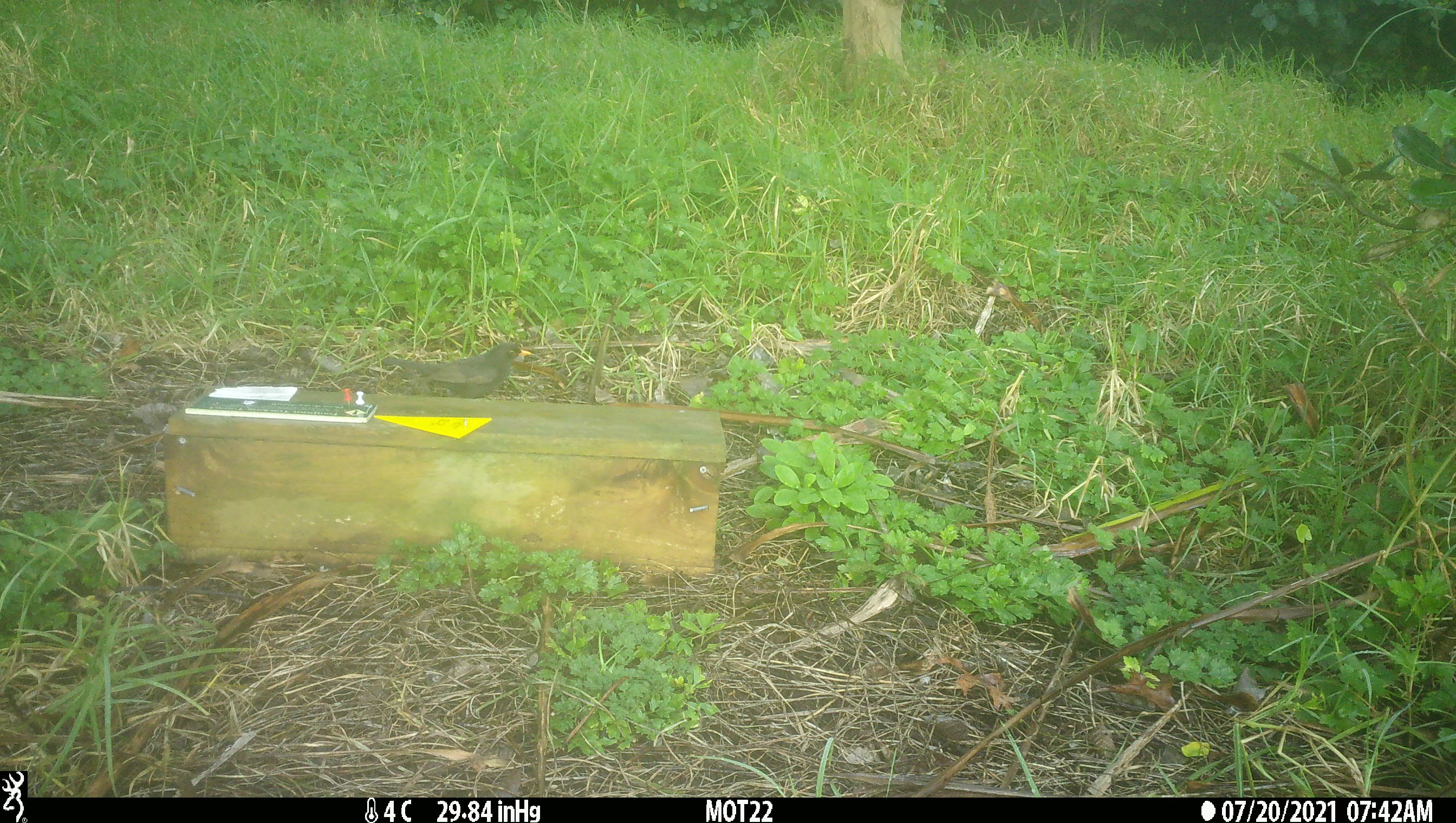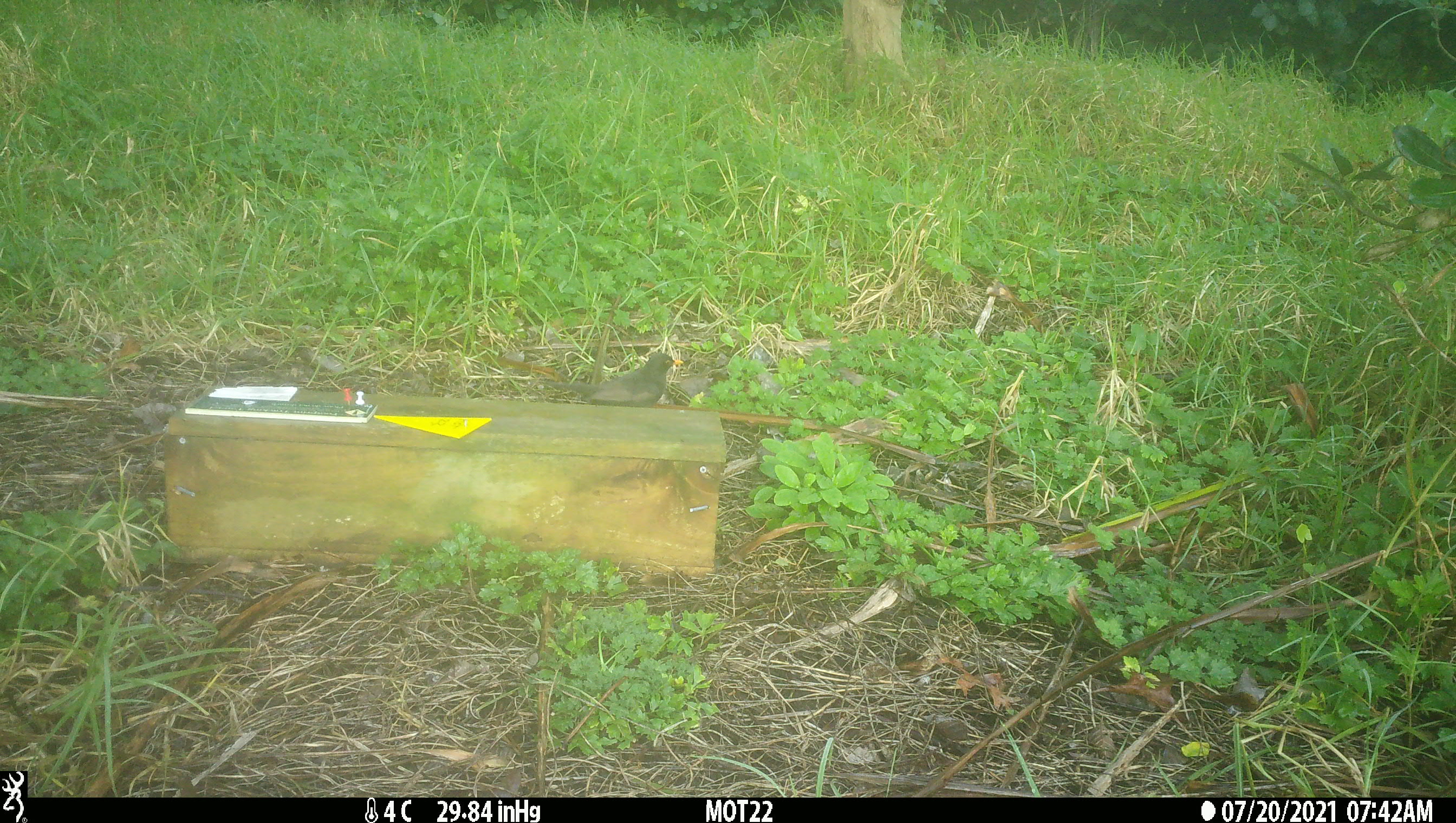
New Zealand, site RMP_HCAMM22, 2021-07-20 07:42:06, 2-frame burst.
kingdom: Animalia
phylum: Chordata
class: Aves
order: Passeriformes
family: Turdidae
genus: Turdus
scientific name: Turdus merula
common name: eurasian blackbird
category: blackbird